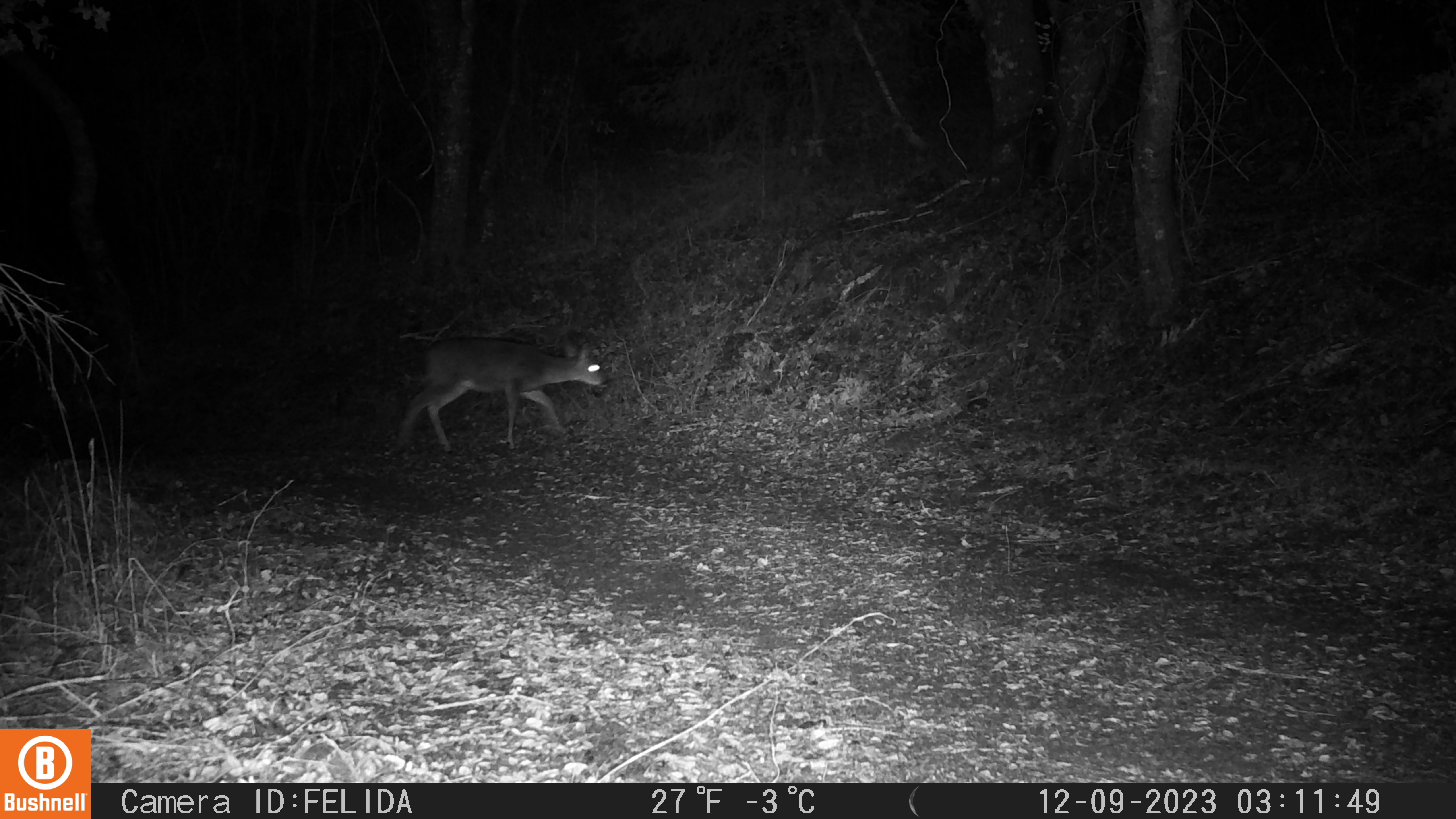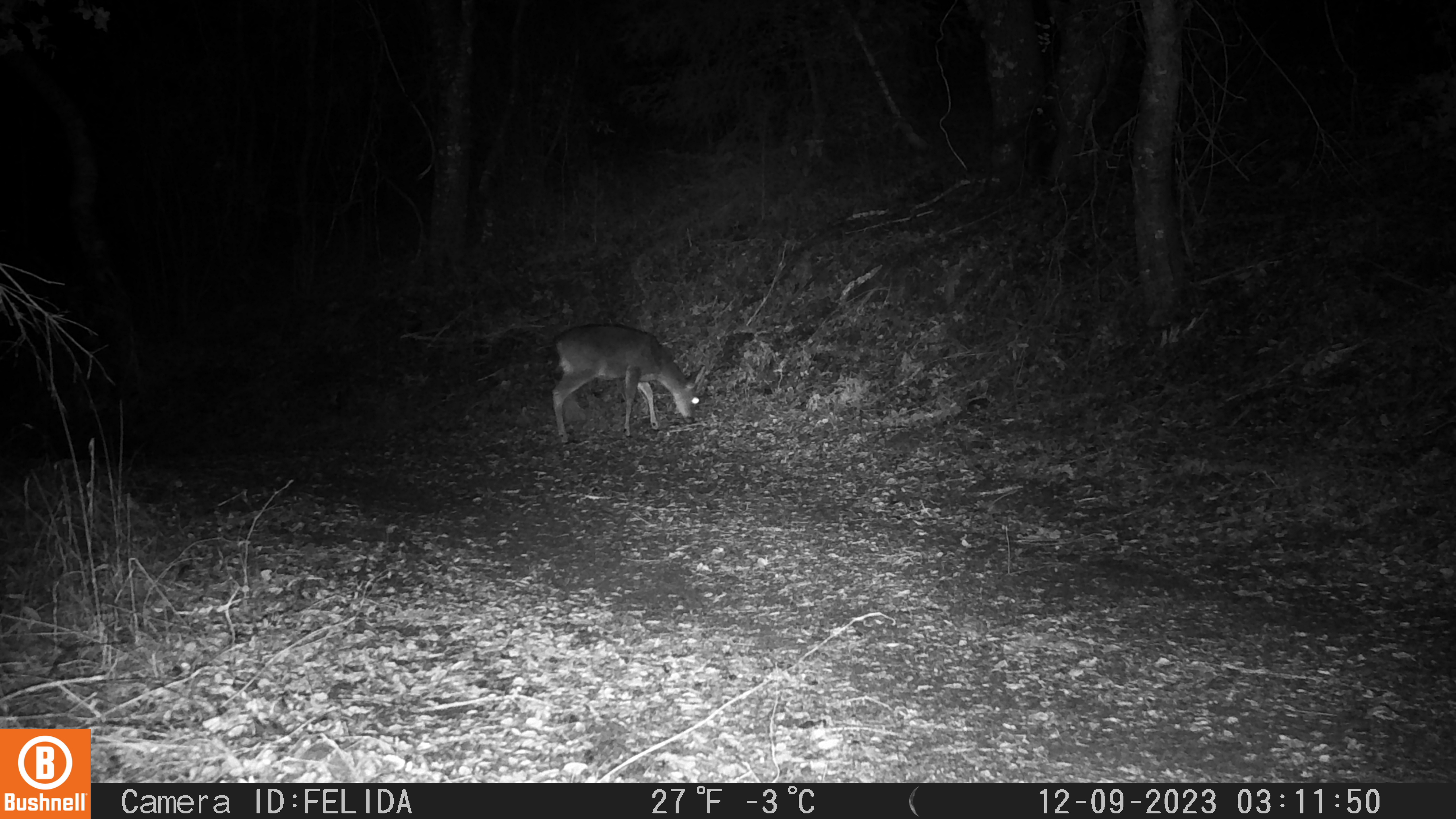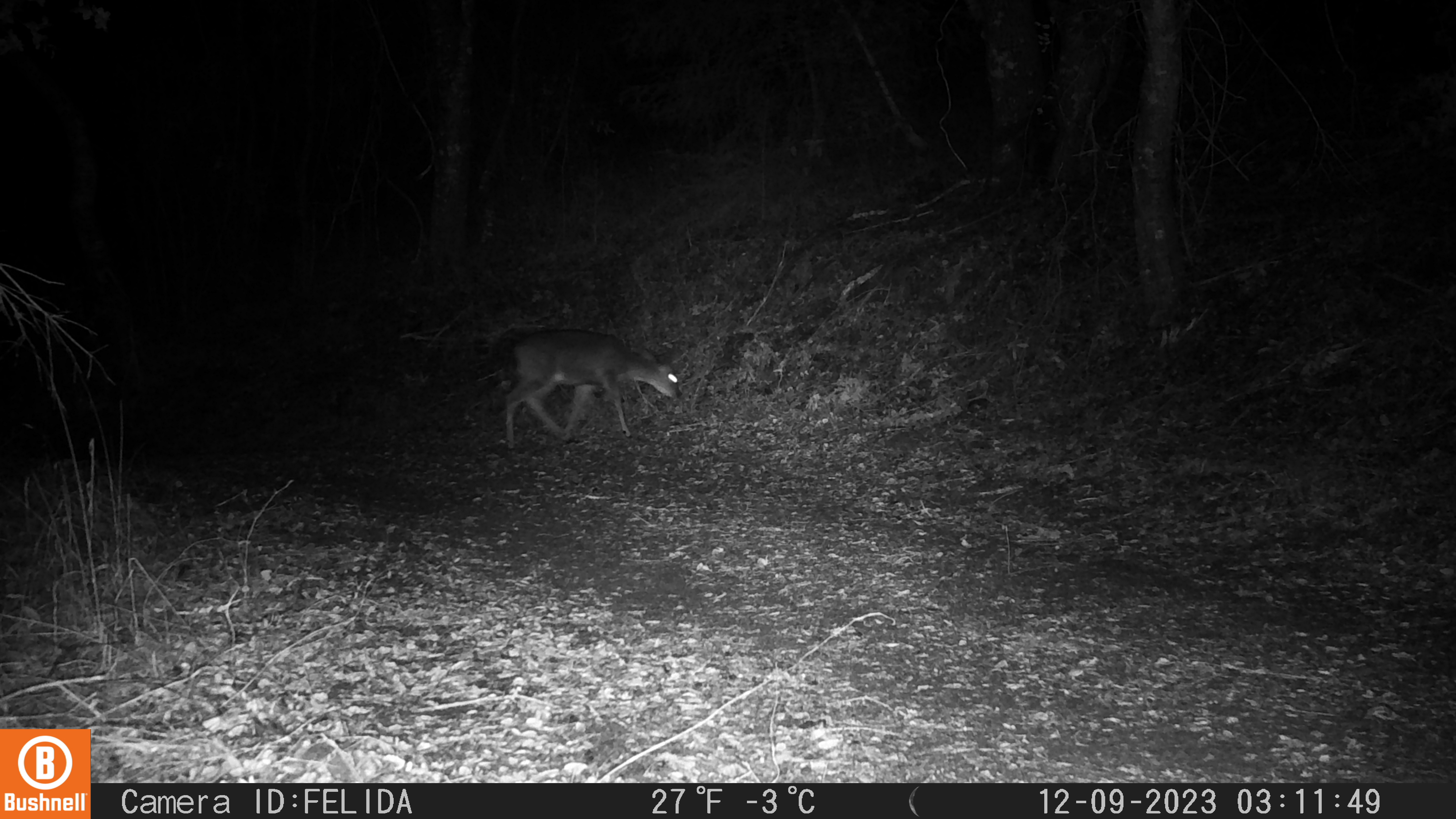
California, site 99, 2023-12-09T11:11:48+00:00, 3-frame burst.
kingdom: Animalia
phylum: Chordata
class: Mammalia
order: Artiodactyla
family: Cervidae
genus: Odocoileus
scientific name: Odocoileus hemionus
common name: mule deer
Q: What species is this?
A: Mule deer (Odocoileus hemionus).